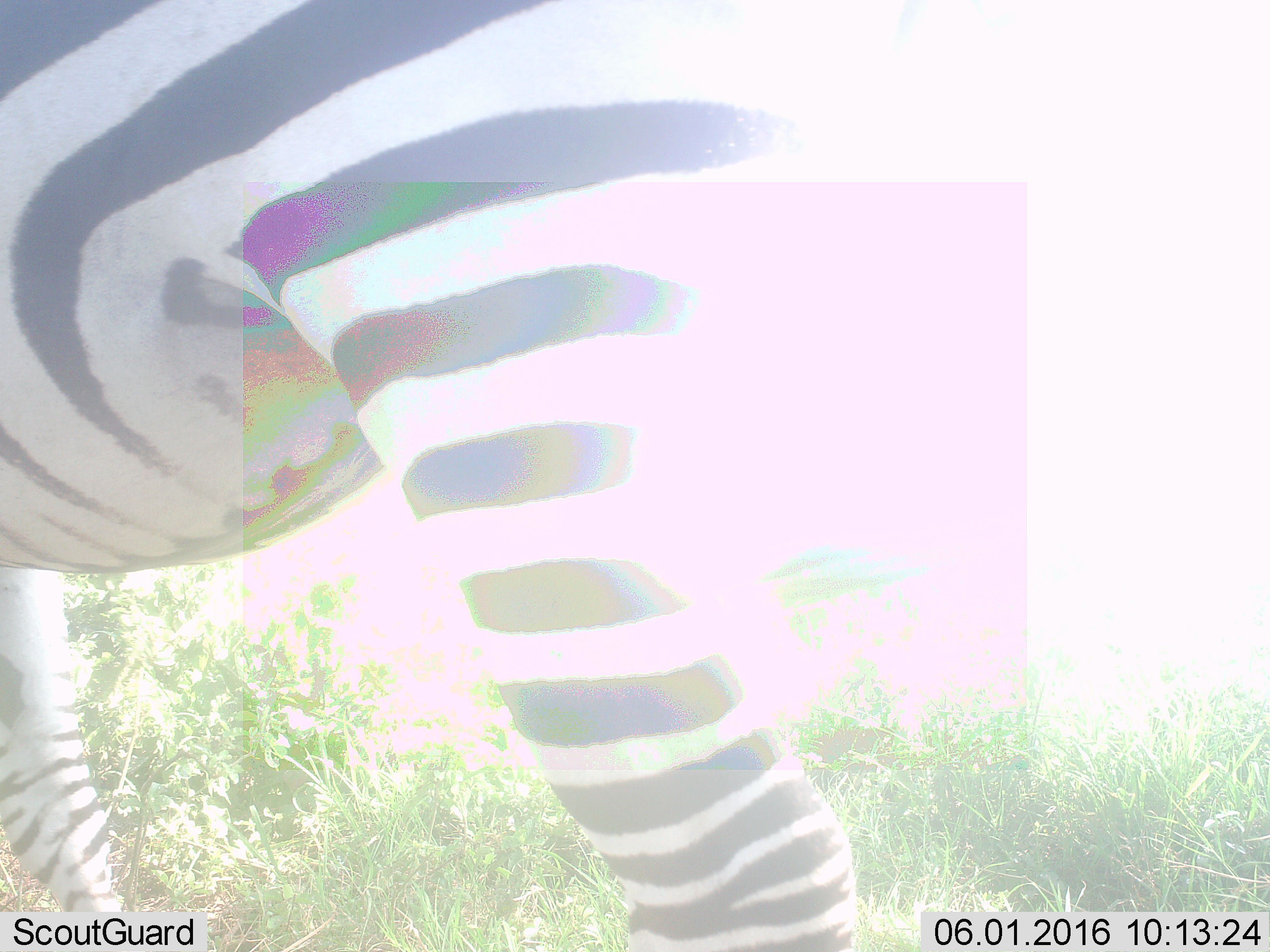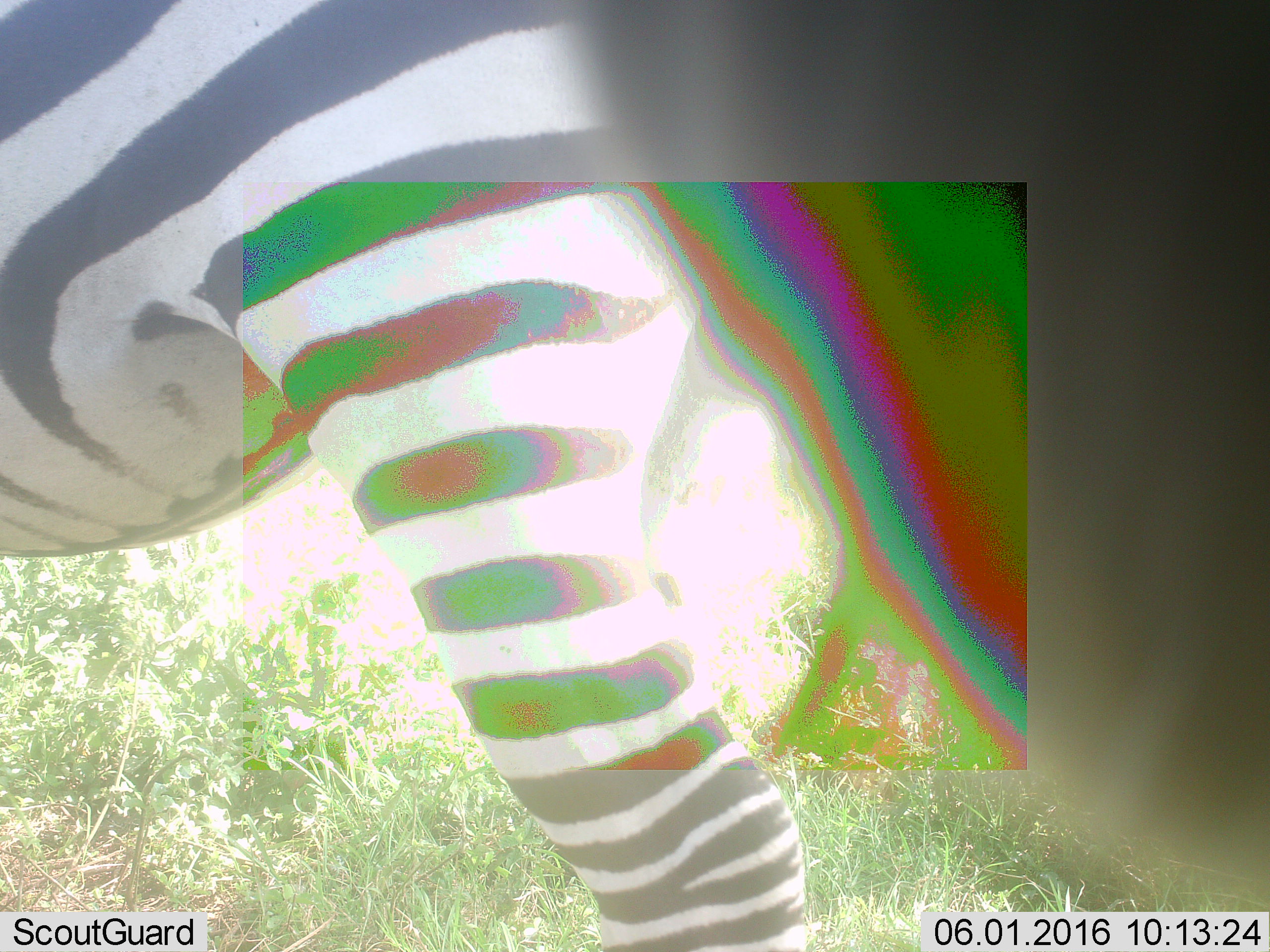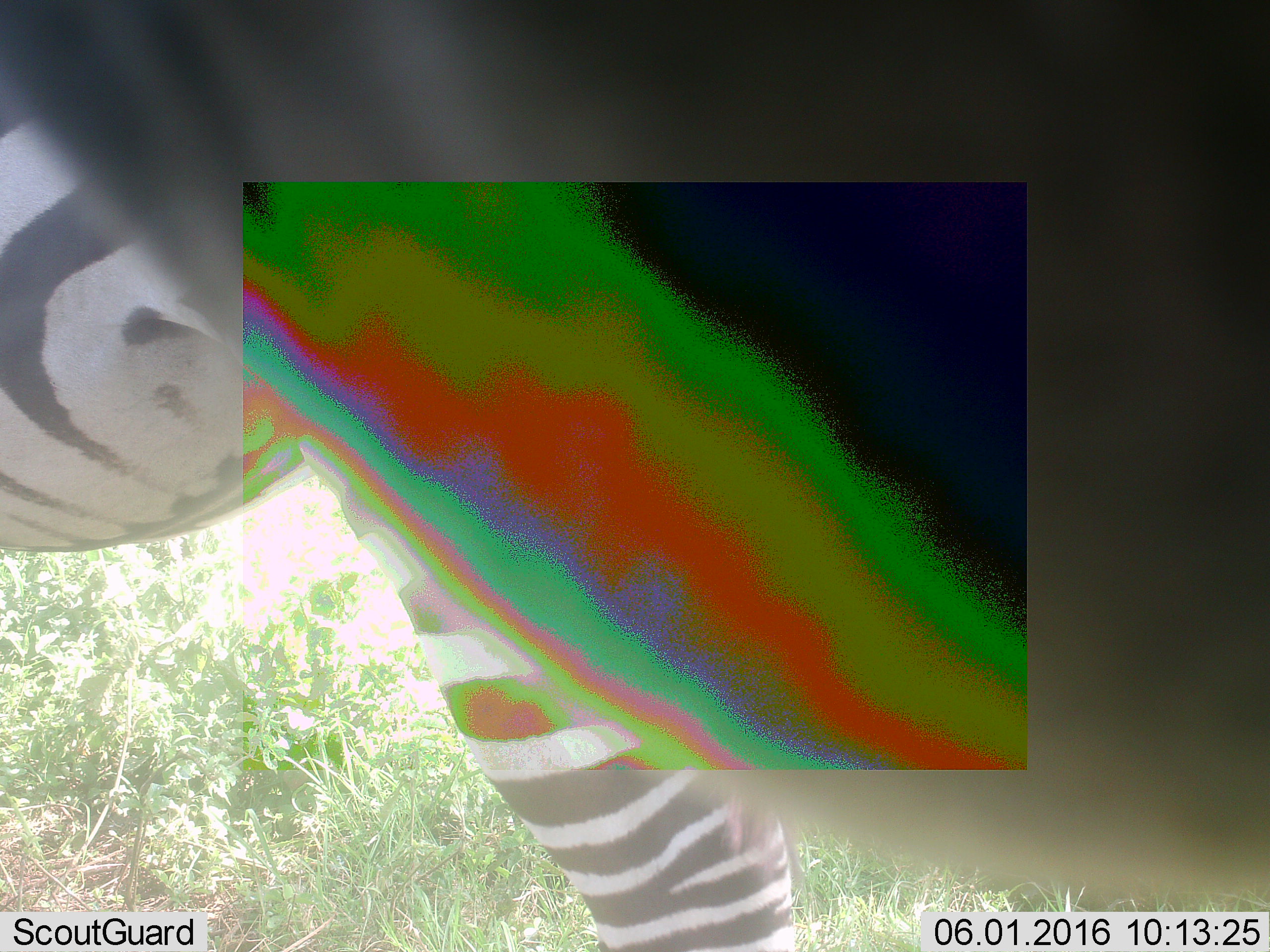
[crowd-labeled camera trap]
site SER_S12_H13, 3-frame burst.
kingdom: Animalia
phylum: Chordata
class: Mammalia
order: Perissodactyla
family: Equidae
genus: Equus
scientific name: Equus quagga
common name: plains zebra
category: zebraplains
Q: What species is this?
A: Zebraplains (plains zebra) (Equus quagga).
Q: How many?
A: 1.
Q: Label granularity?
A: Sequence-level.